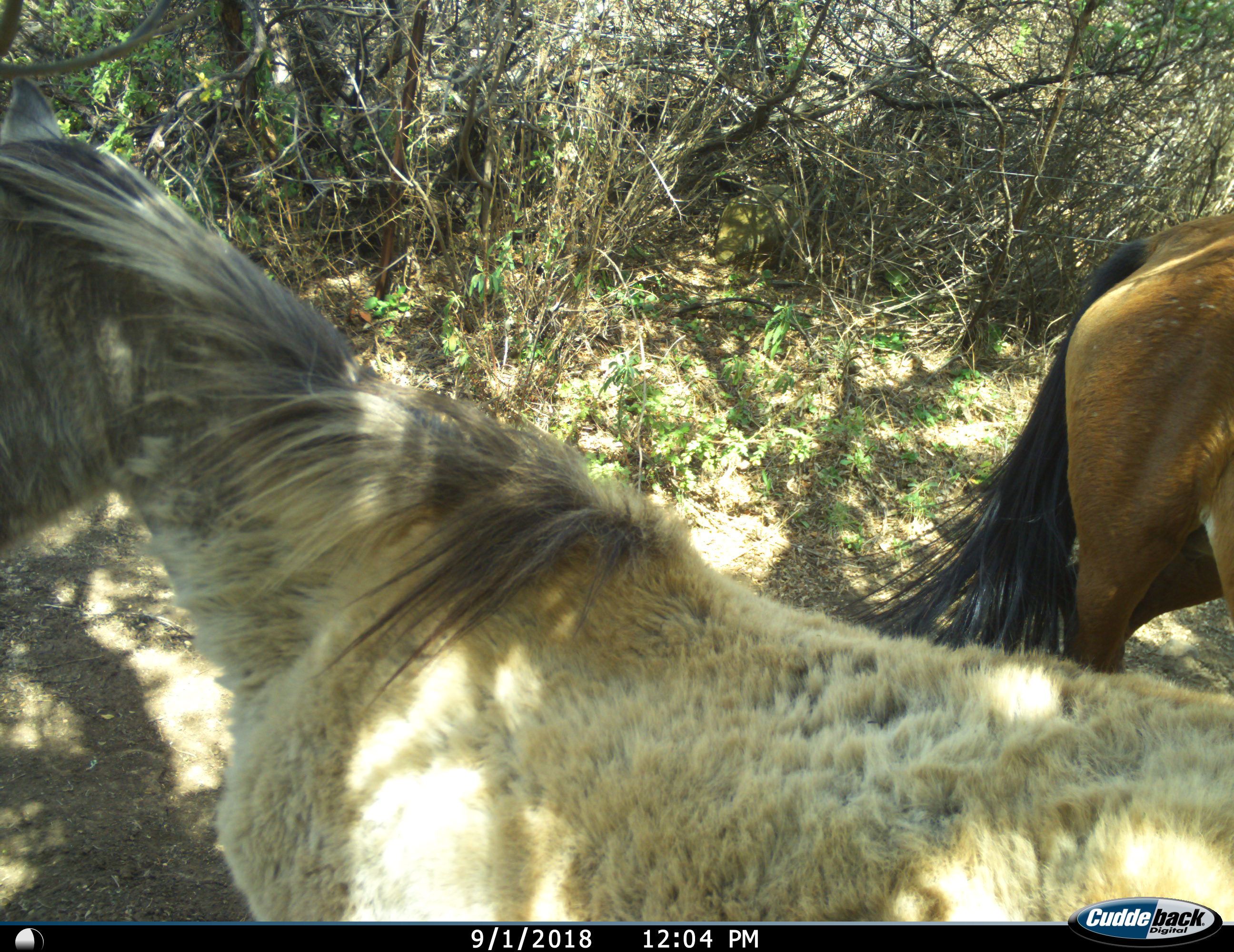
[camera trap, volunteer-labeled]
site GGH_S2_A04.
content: unidentified animal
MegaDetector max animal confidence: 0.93